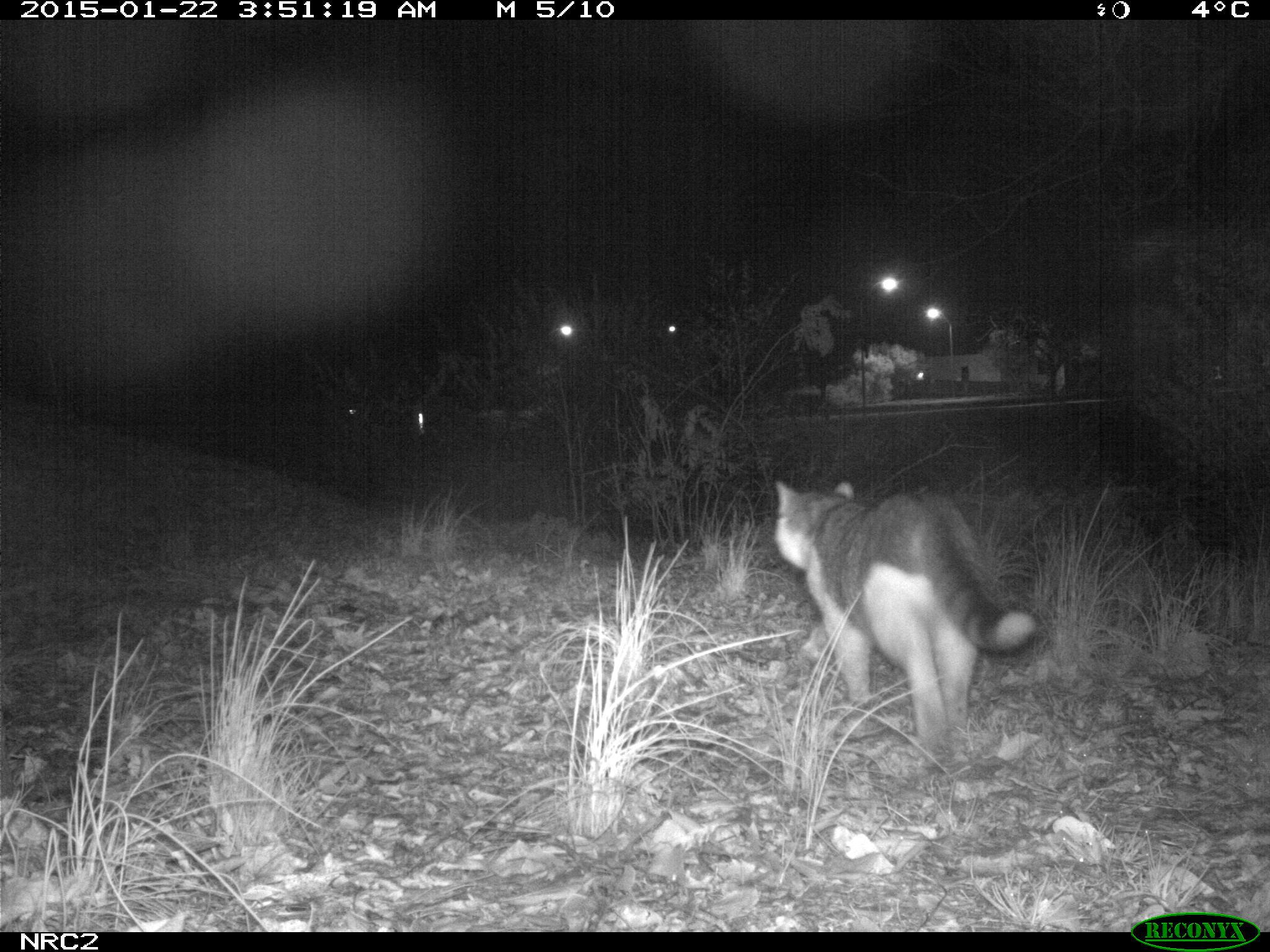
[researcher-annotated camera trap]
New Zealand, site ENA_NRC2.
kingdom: Animalia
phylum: Chordata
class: Mammalia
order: Carnivora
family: Felidae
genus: Felis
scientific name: Felis catus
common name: domestic cat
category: cat